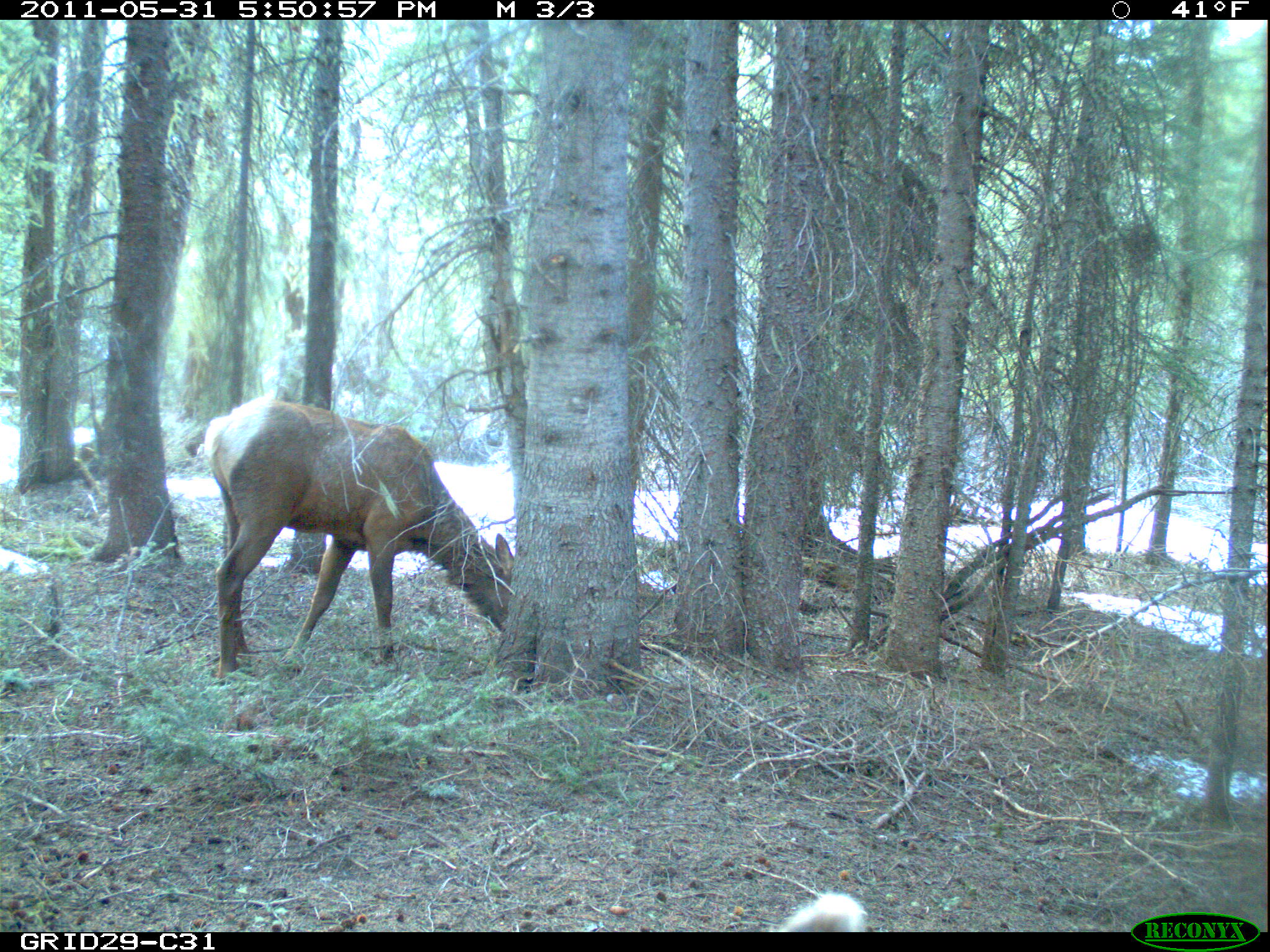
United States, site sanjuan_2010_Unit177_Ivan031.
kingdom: Animalia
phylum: Chordata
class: Mammalia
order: Artiodactyla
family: Cervidae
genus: Cervus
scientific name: Cervus elaphus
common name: red deer